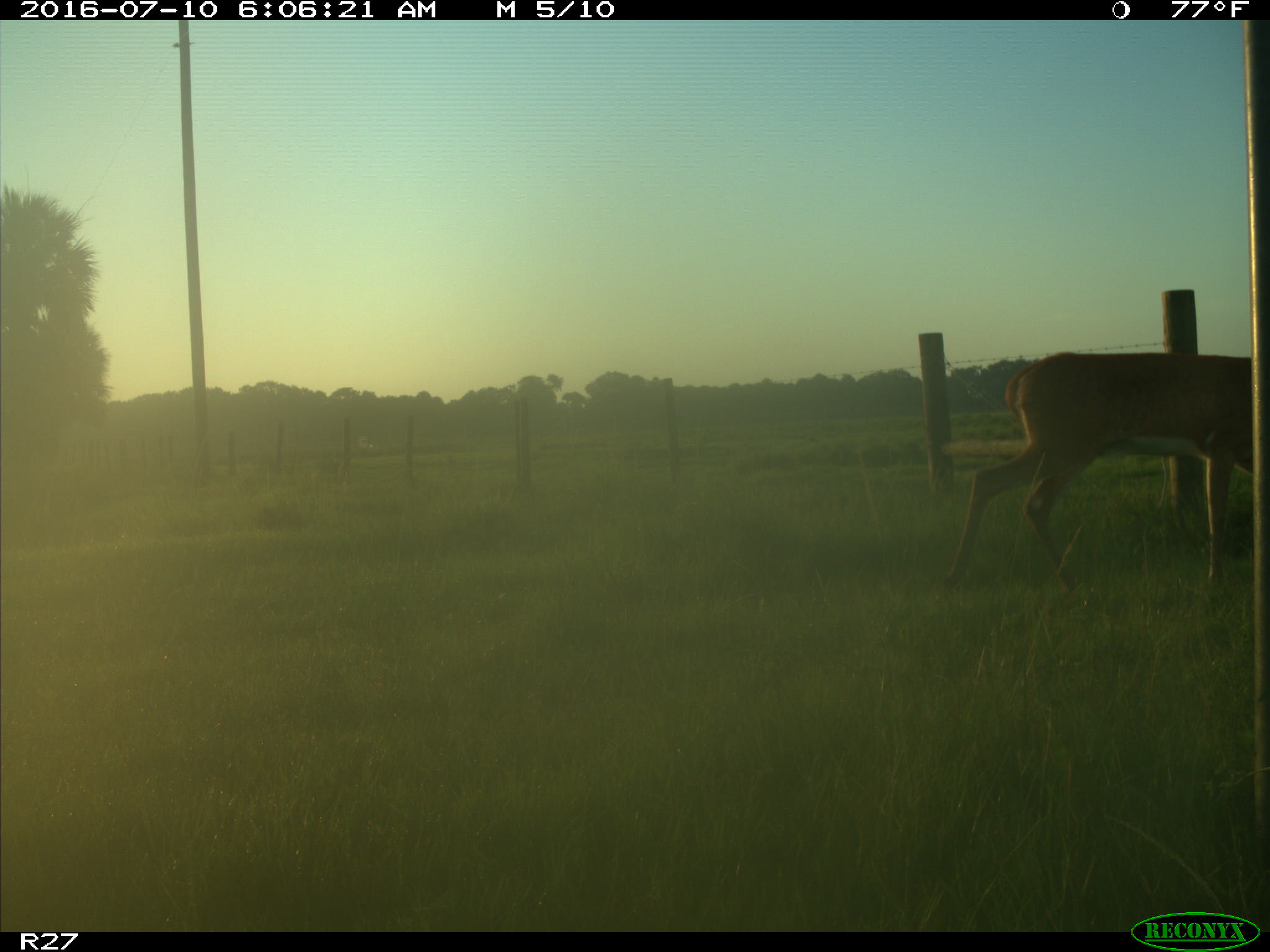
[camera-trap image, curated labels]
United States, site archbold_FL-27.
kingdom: Animalia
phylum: Chordata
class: Mammalia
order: Artiodactyla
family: Cervidae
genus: Odocoileus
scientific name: Odocoileus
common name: deer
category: unidentified deer